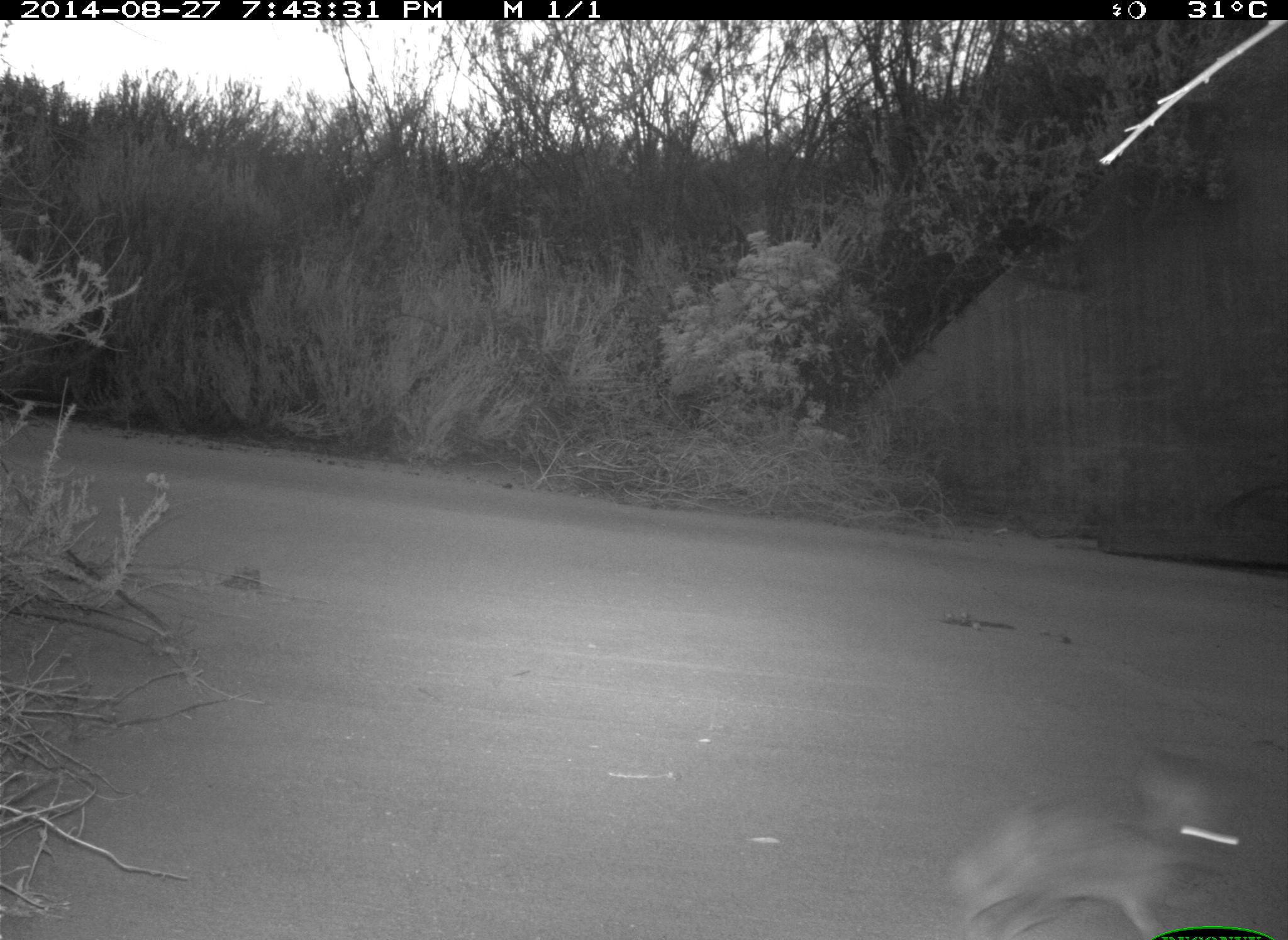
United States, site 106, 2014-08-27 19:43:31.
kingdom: Animalia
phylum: Chordata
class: Mammalia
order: Lagomorpha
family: Leporidae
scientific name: Leporidae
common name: rabbits and hares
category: rabbit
Rabbit (rabbits and hares) (Leporidae).